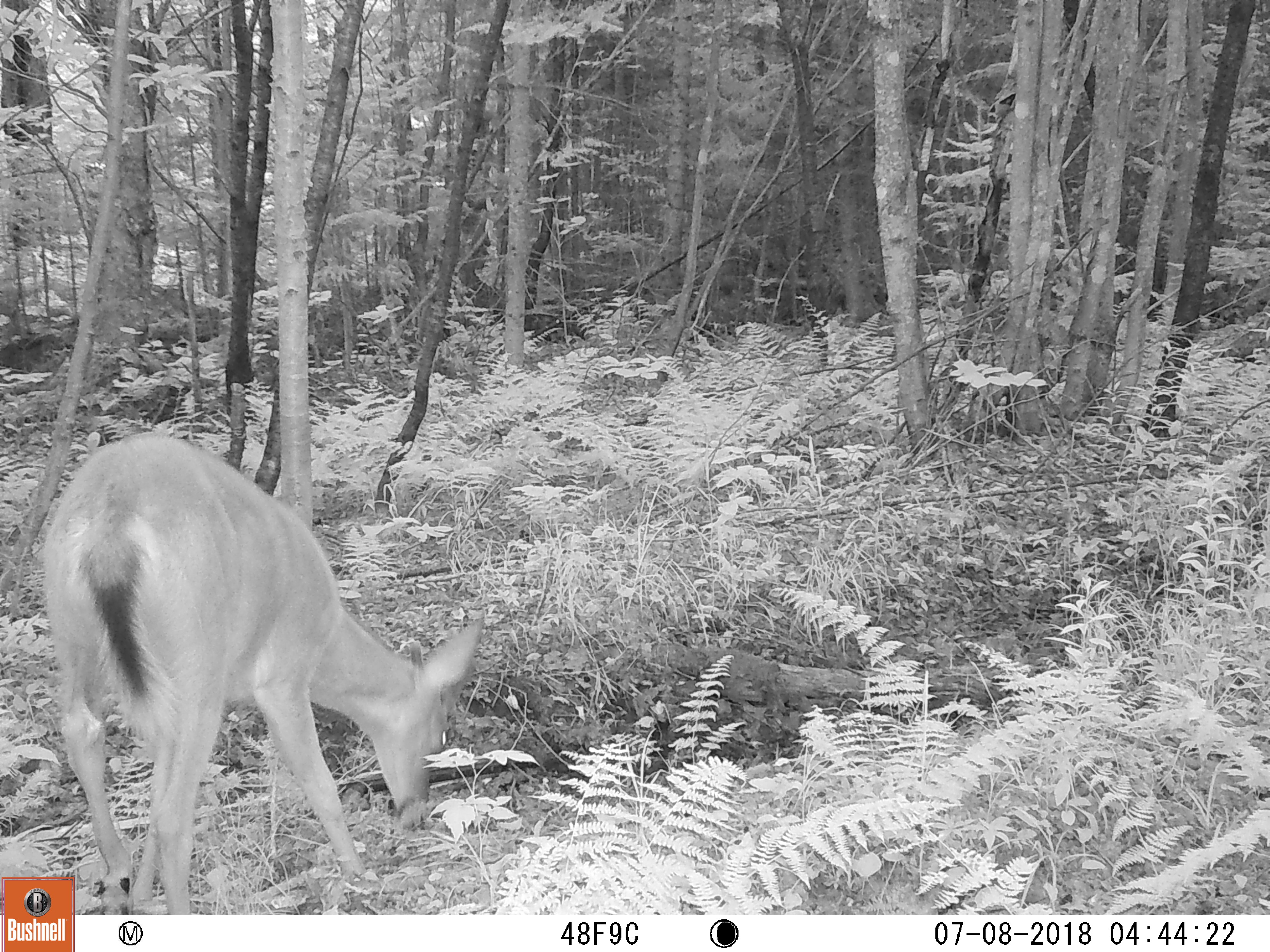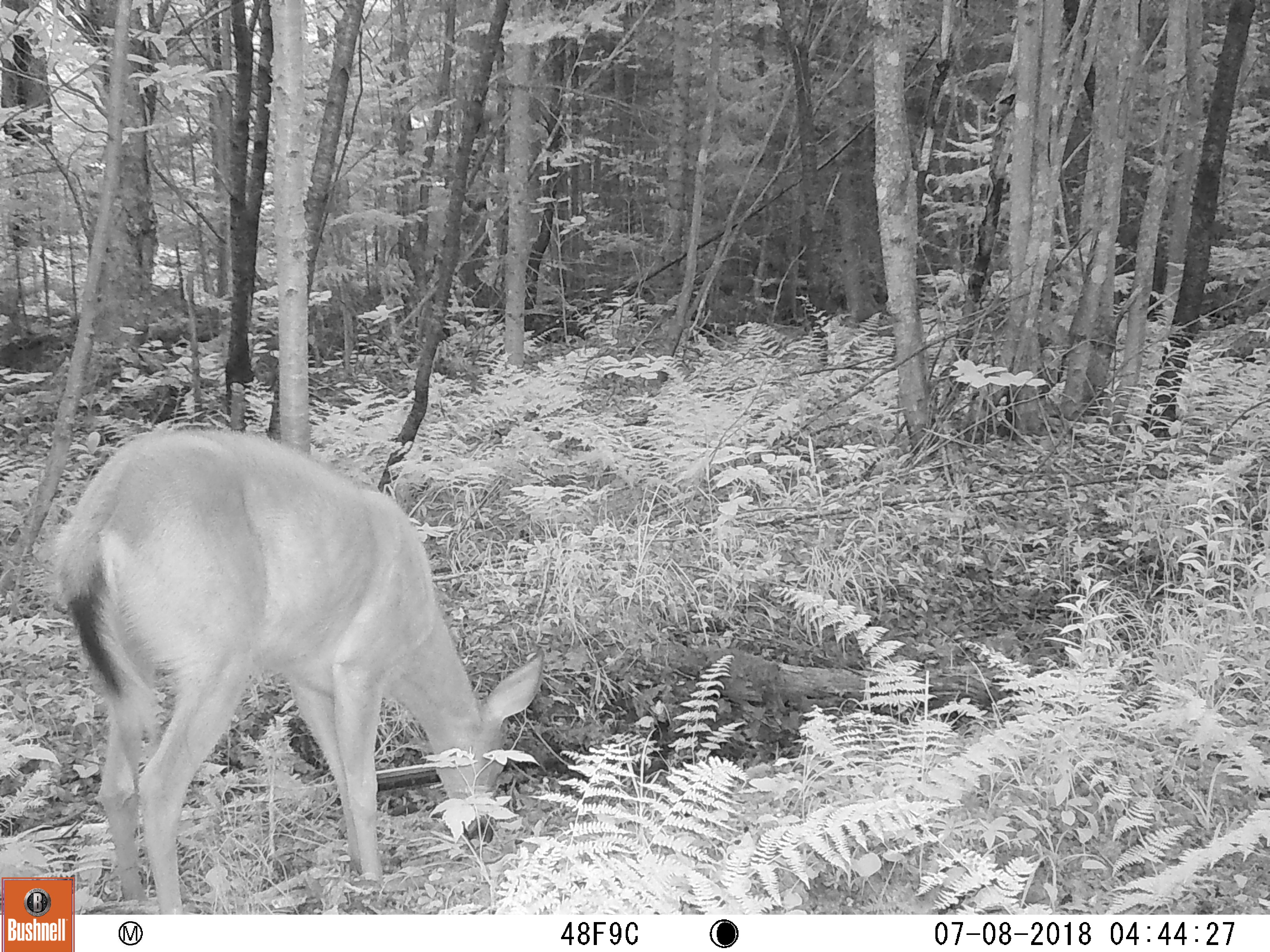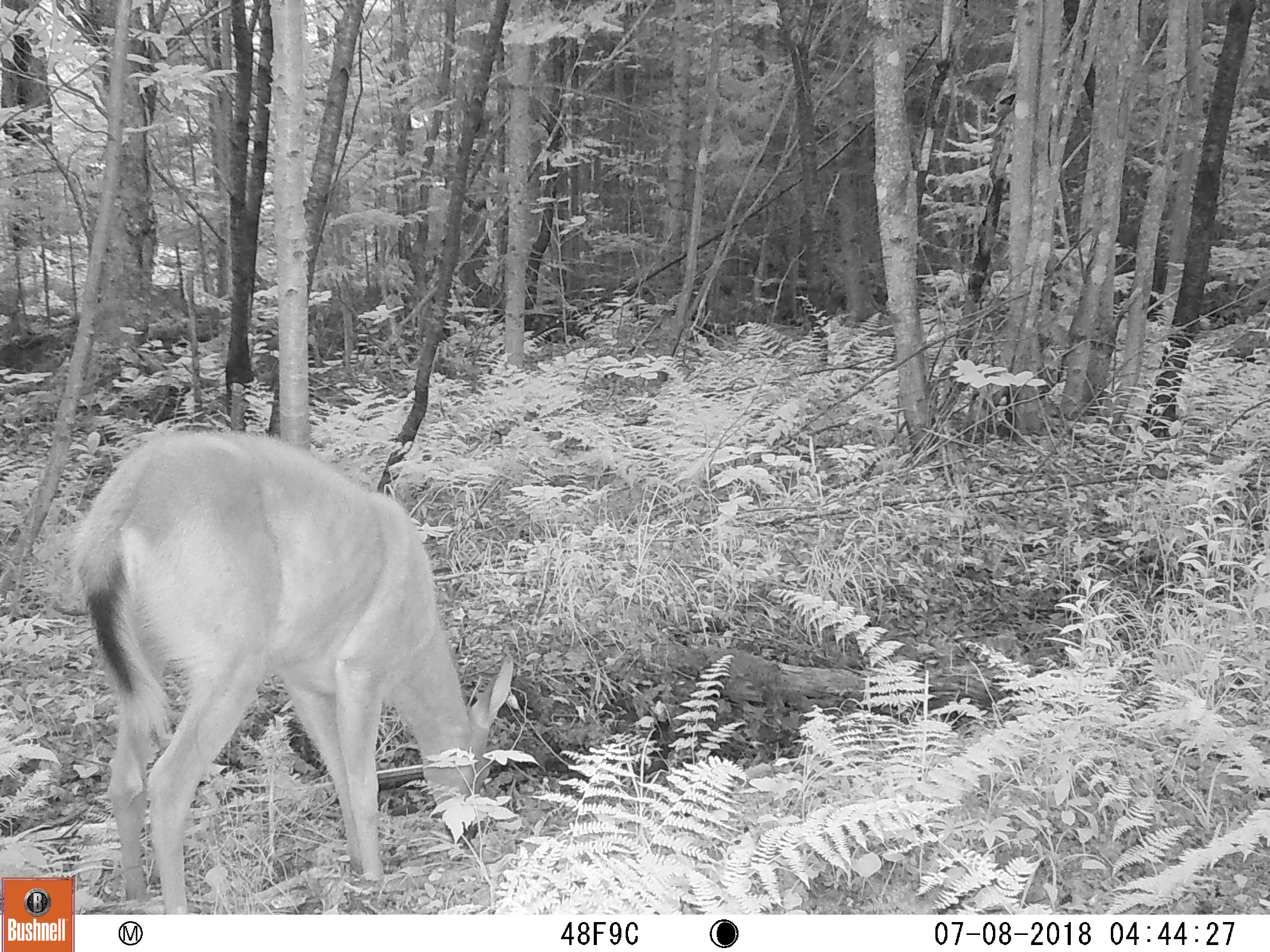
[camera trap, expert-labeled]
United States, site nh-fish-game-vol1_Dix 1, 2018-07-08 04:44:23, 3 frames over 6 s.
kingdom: Animalia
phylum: Chordata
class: Mammalia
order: Artiodactyla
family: Cervidae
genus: Odocoileus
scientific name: Odocoileus virginianus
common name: white-tailed deer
White-tailed deer (Odocoileus virginianus).